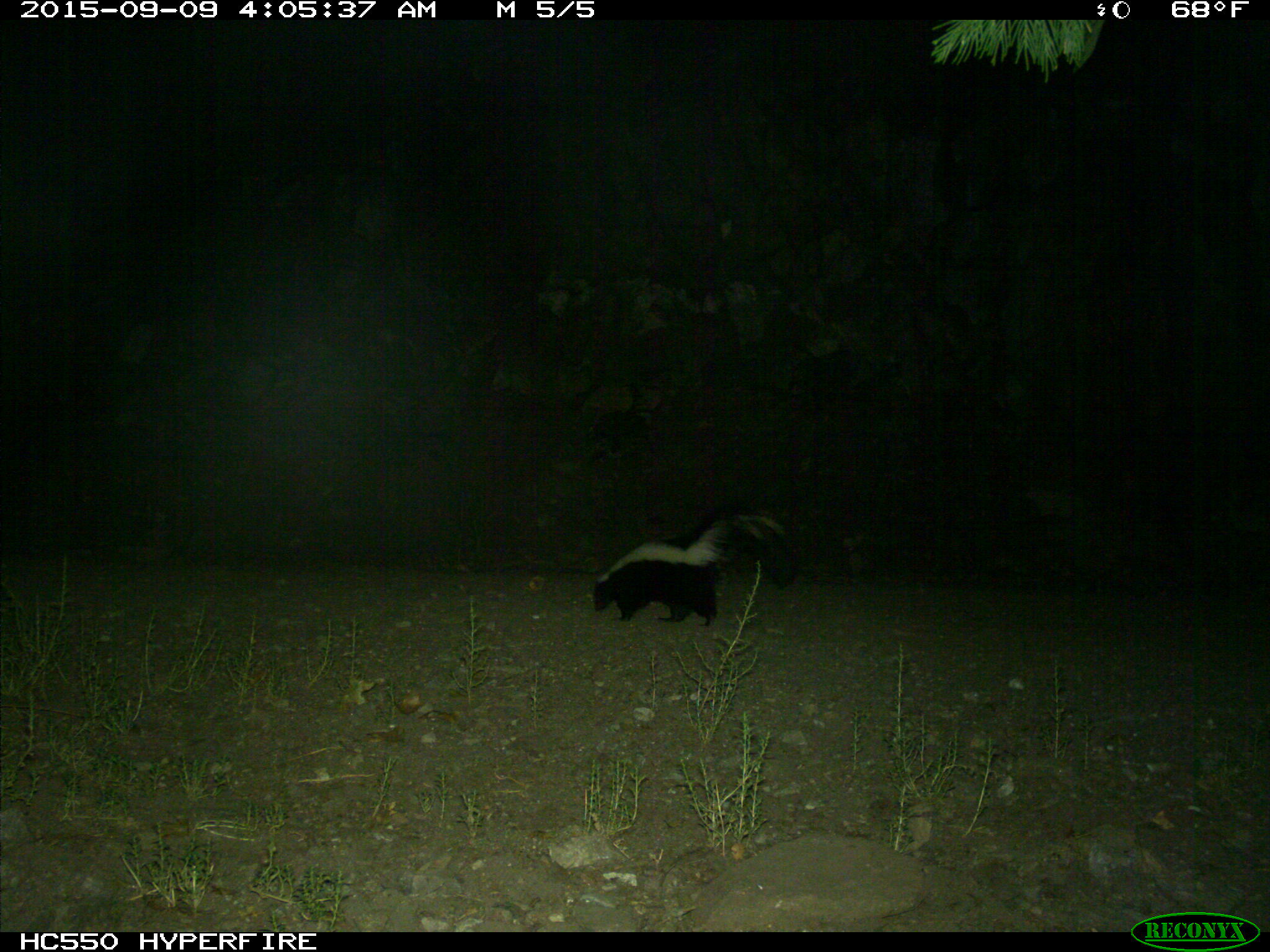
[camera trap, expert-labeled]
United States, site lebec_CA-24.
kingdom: Animalia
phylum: Chordata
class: Mammalia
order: Carnivora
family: Mephitidae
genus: Mephitis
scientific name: Mephitis mephitis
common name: striped skunk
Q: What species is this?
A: Mephitis mephitis (striped skunk).